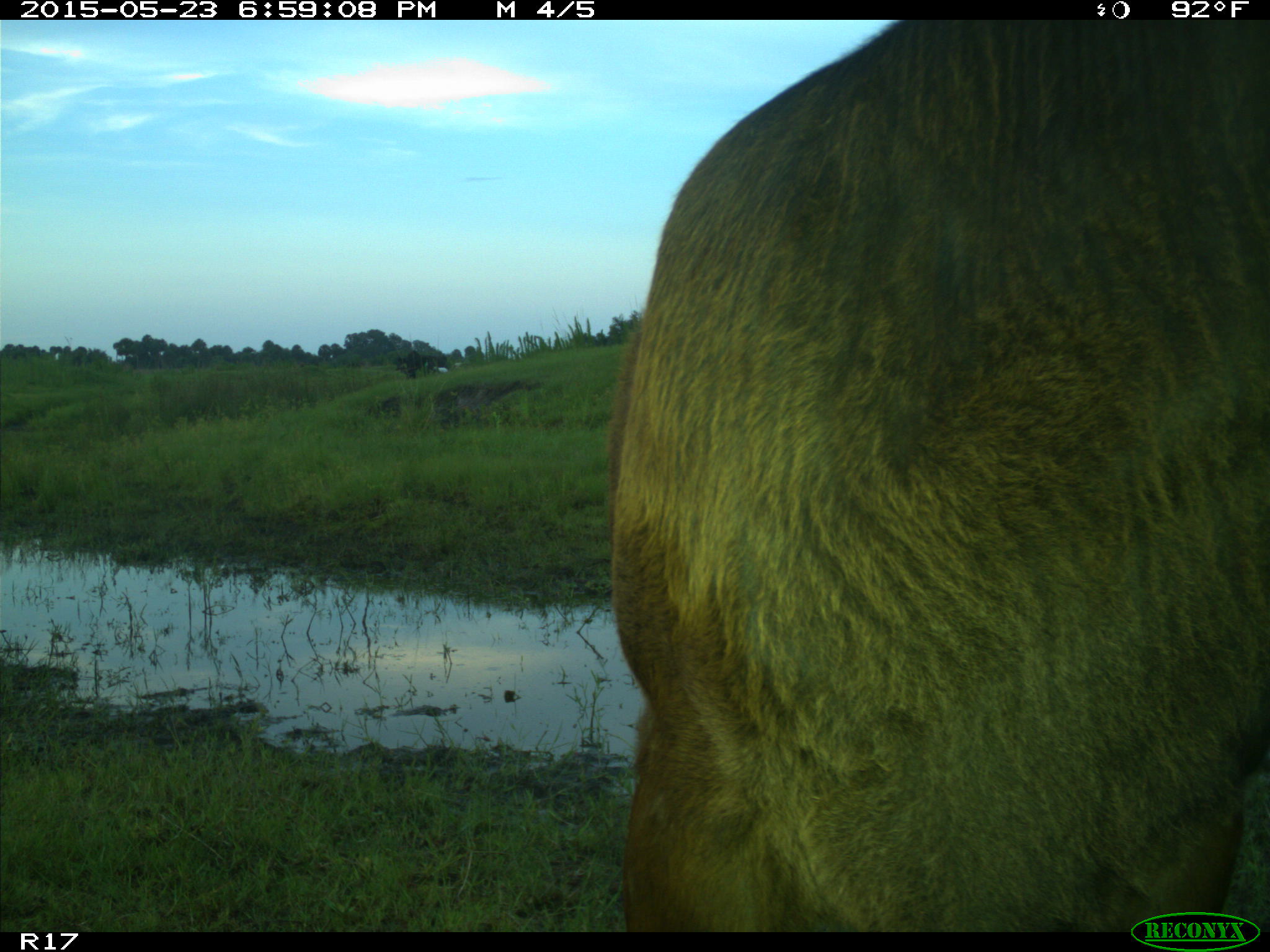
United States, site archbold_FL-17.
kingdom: Animalia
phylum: Chordata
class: Mammalia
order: Artiodactyla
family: Bovidae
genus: Bos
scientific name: Bos taurus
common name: domestic cow